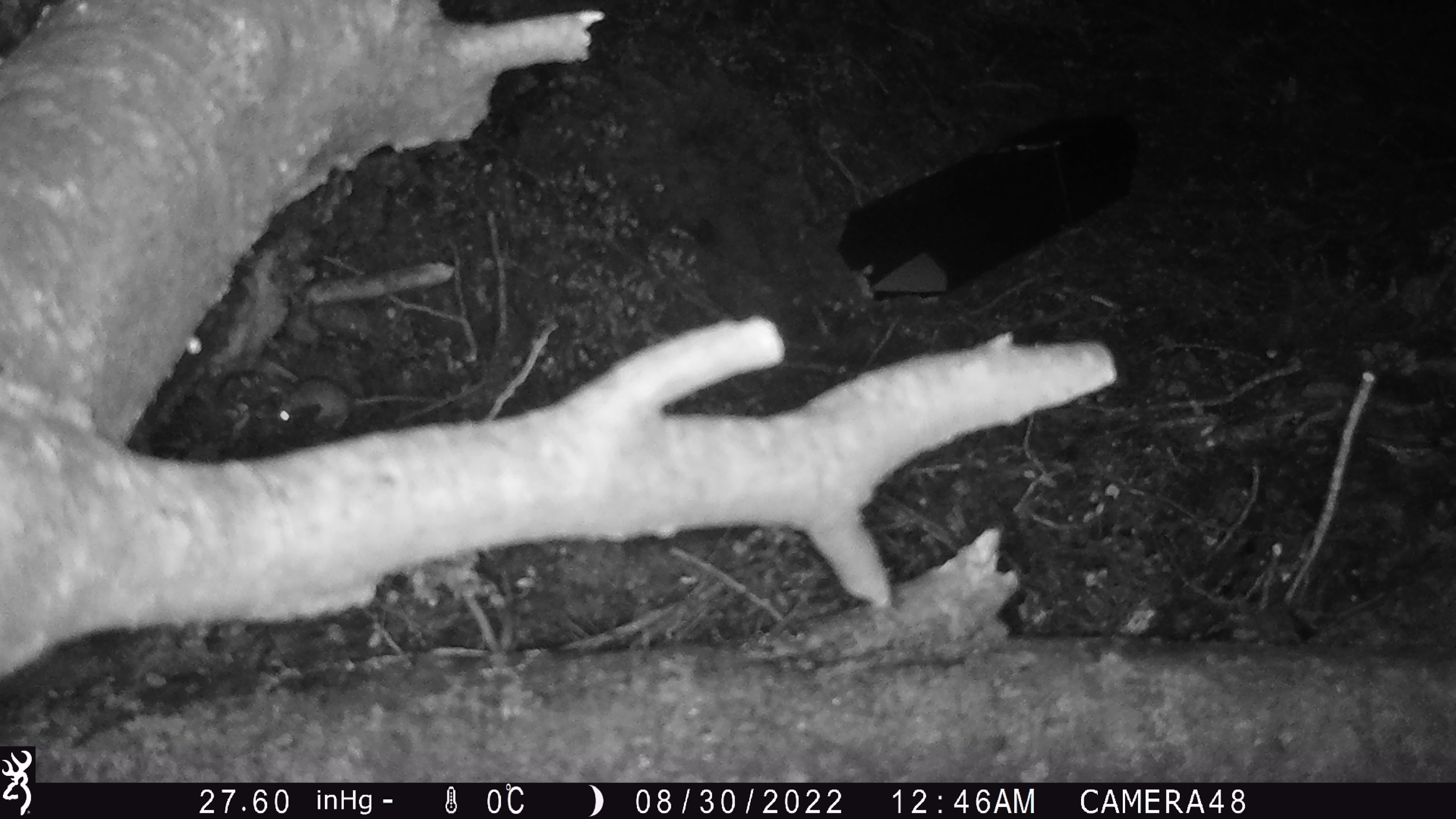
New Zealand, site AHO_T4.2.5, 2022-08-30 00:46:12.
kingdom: Animalia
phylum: Chordata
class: Mammalia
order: Rodentia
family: Muridae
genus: Mus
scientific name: Mus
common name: mouse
Mouse (Mus).